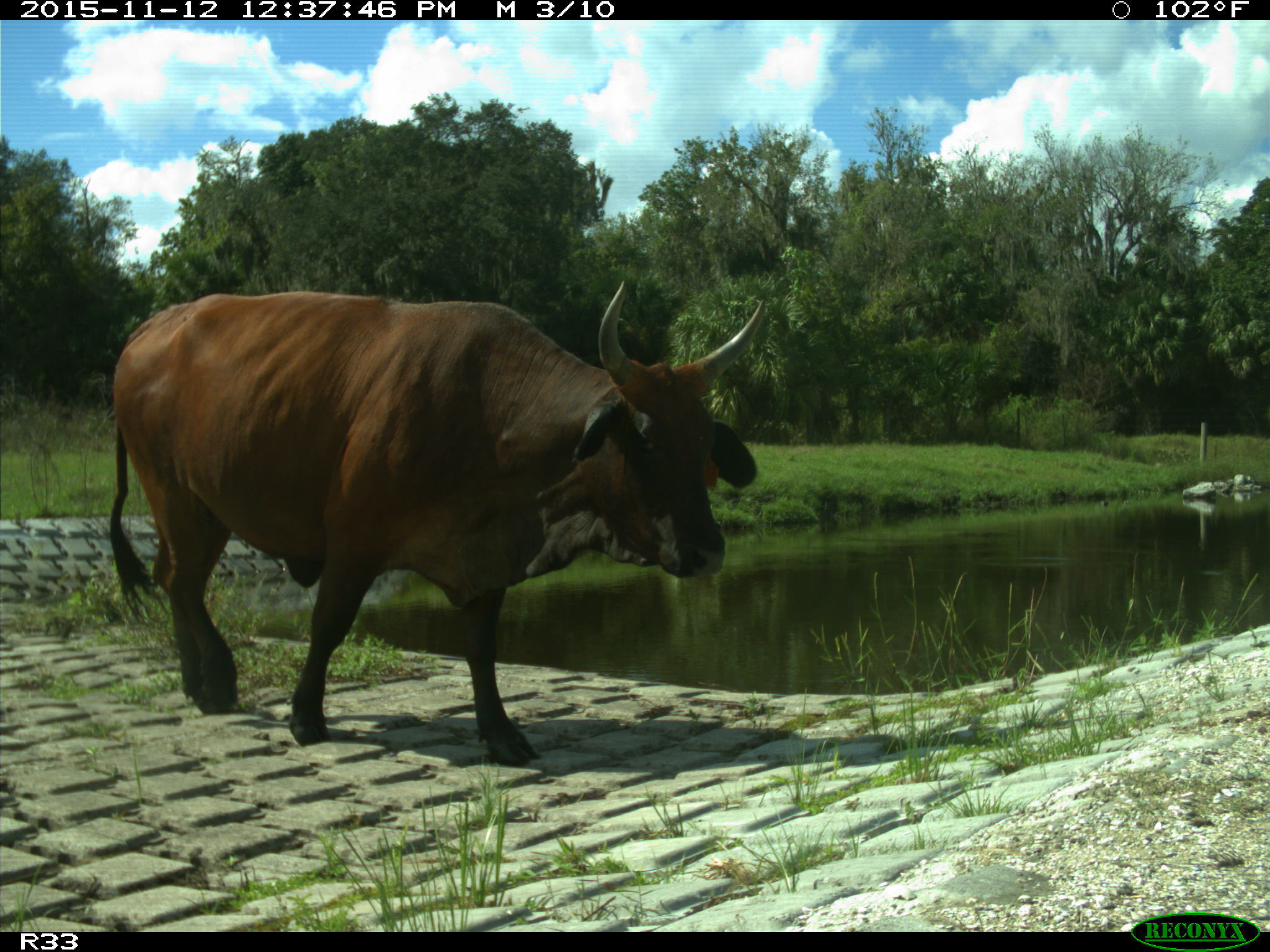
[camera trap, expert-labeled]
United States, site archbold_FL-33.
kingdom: Animalia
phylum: Chordata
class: Mammalia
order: Artiodactyla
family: Bovidae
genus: Bos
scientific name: Bos taurus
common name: domestic cow